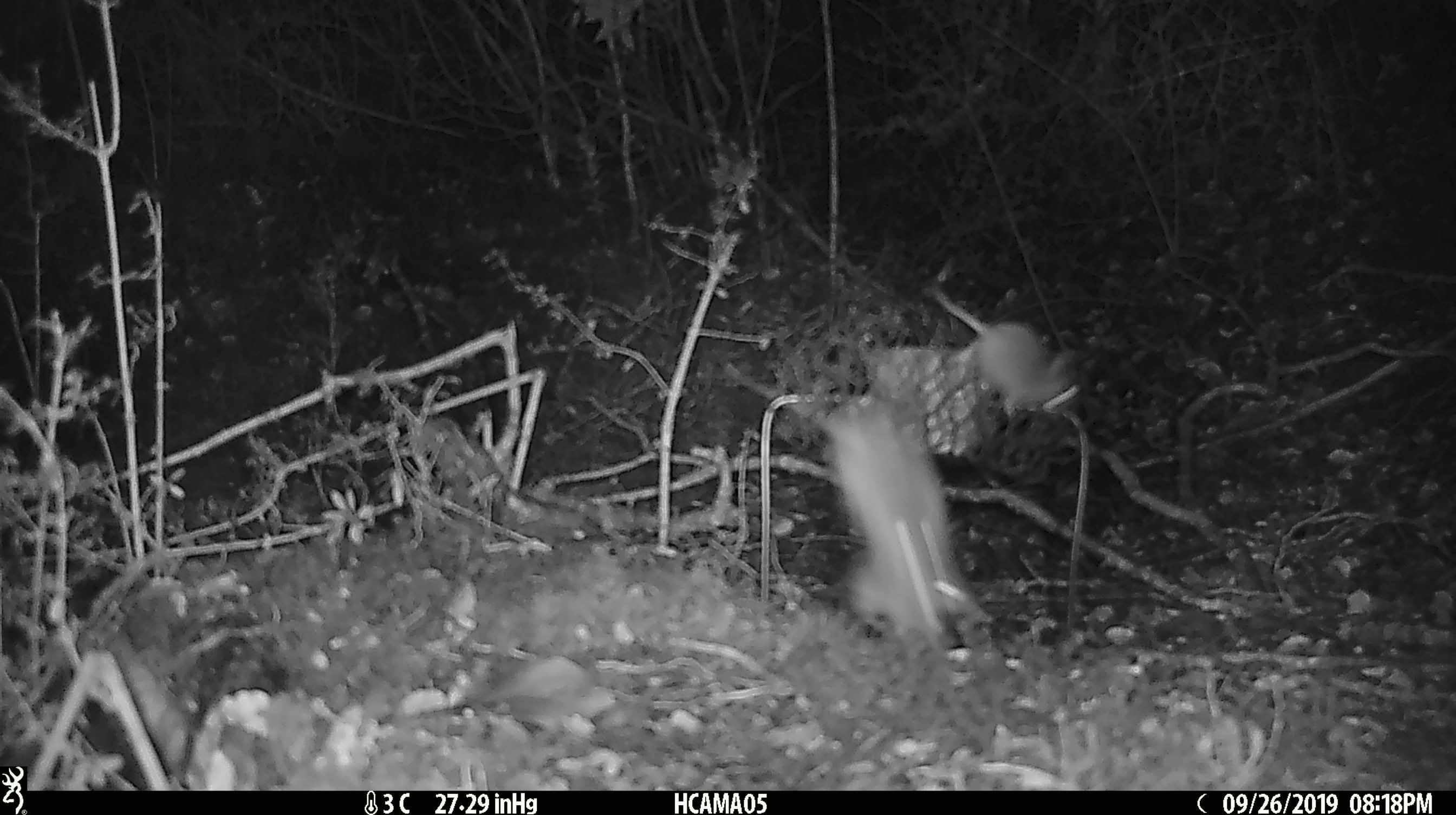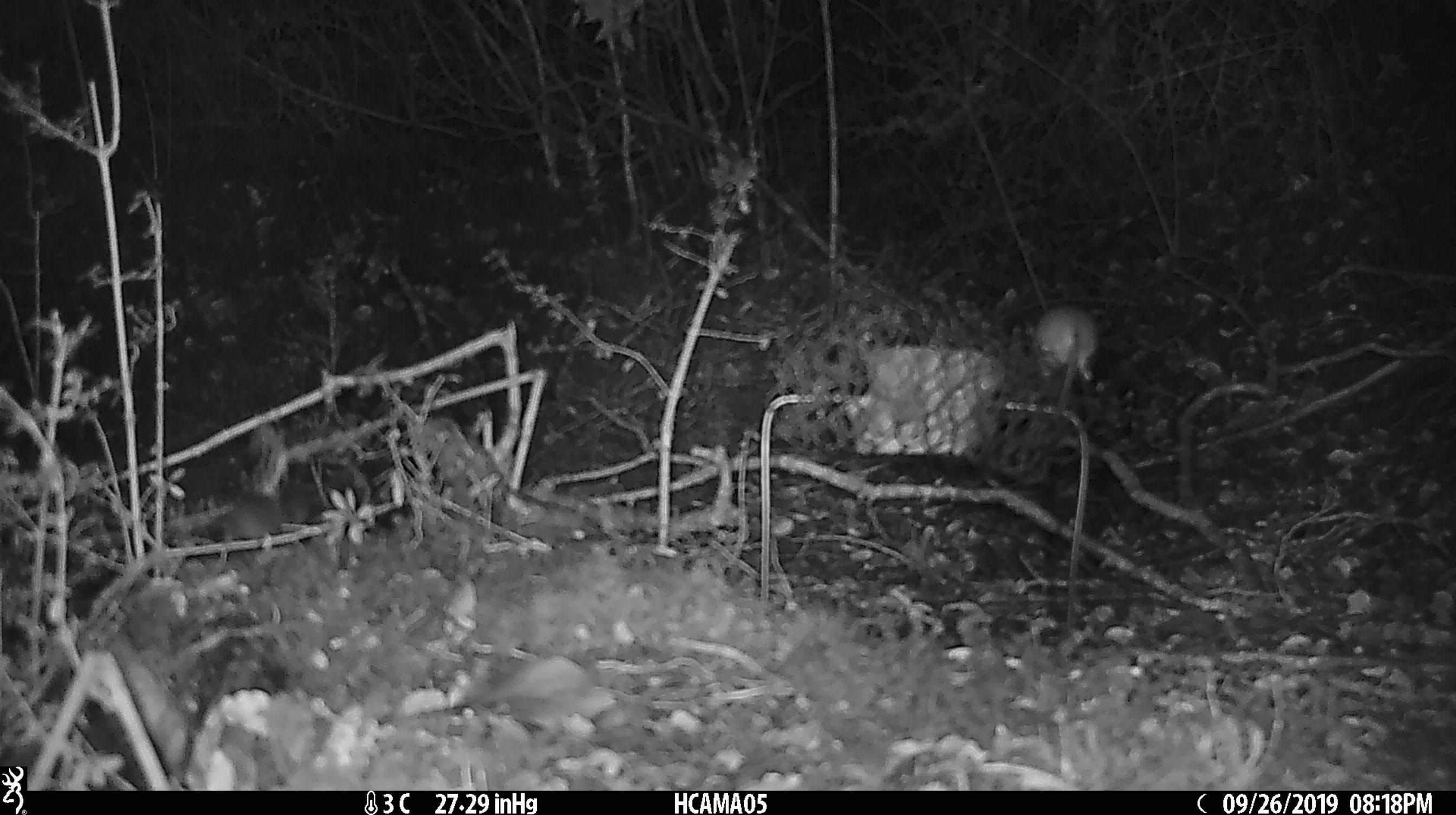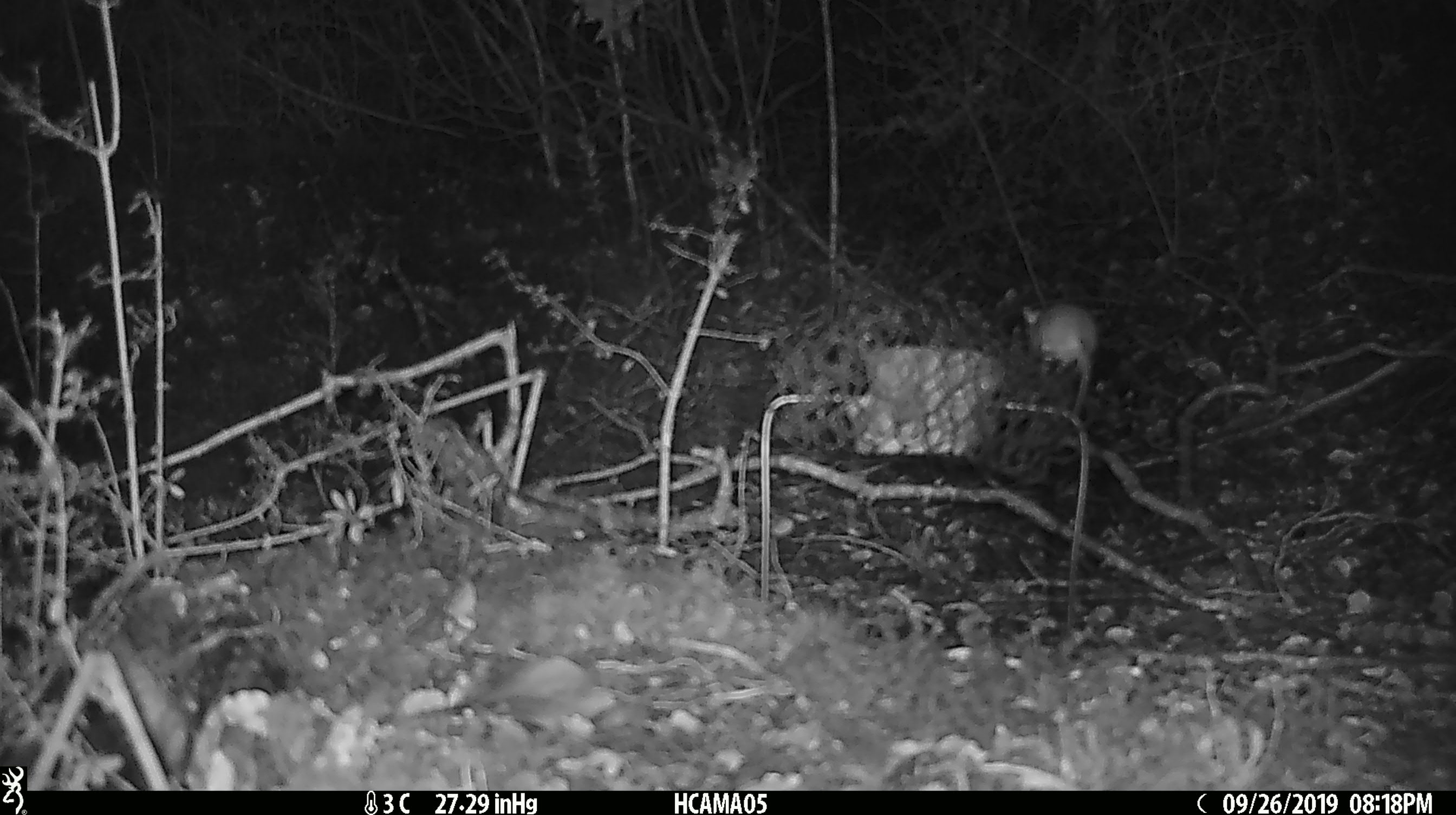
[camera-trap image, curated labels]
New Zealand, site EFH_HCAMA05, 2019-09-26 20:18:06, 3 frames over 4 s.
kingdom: Animalia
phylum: Chordata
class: Mammalia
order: Rodentia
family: Muridae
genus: Mus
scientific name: Mus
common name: mouse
Mouse (Mus).